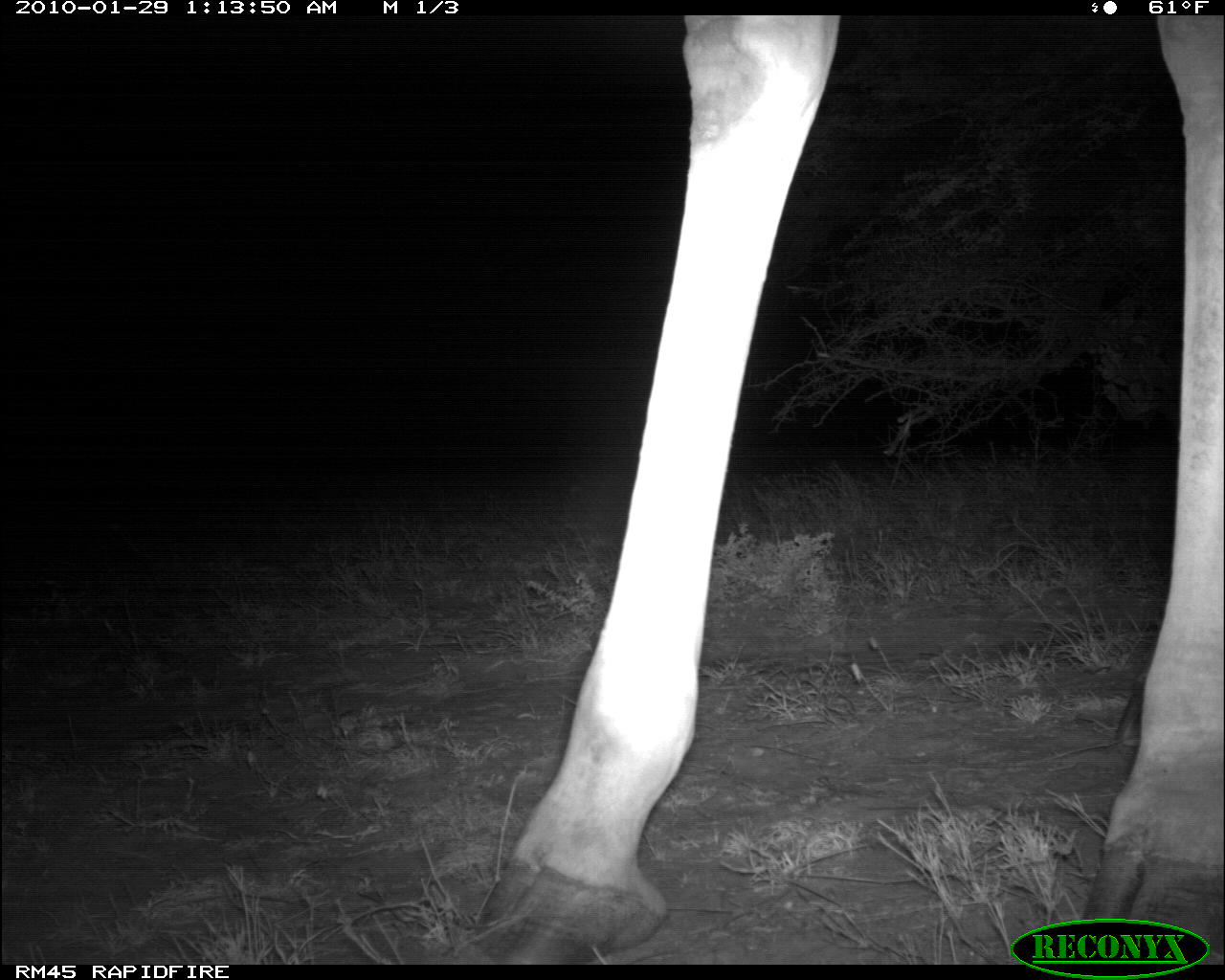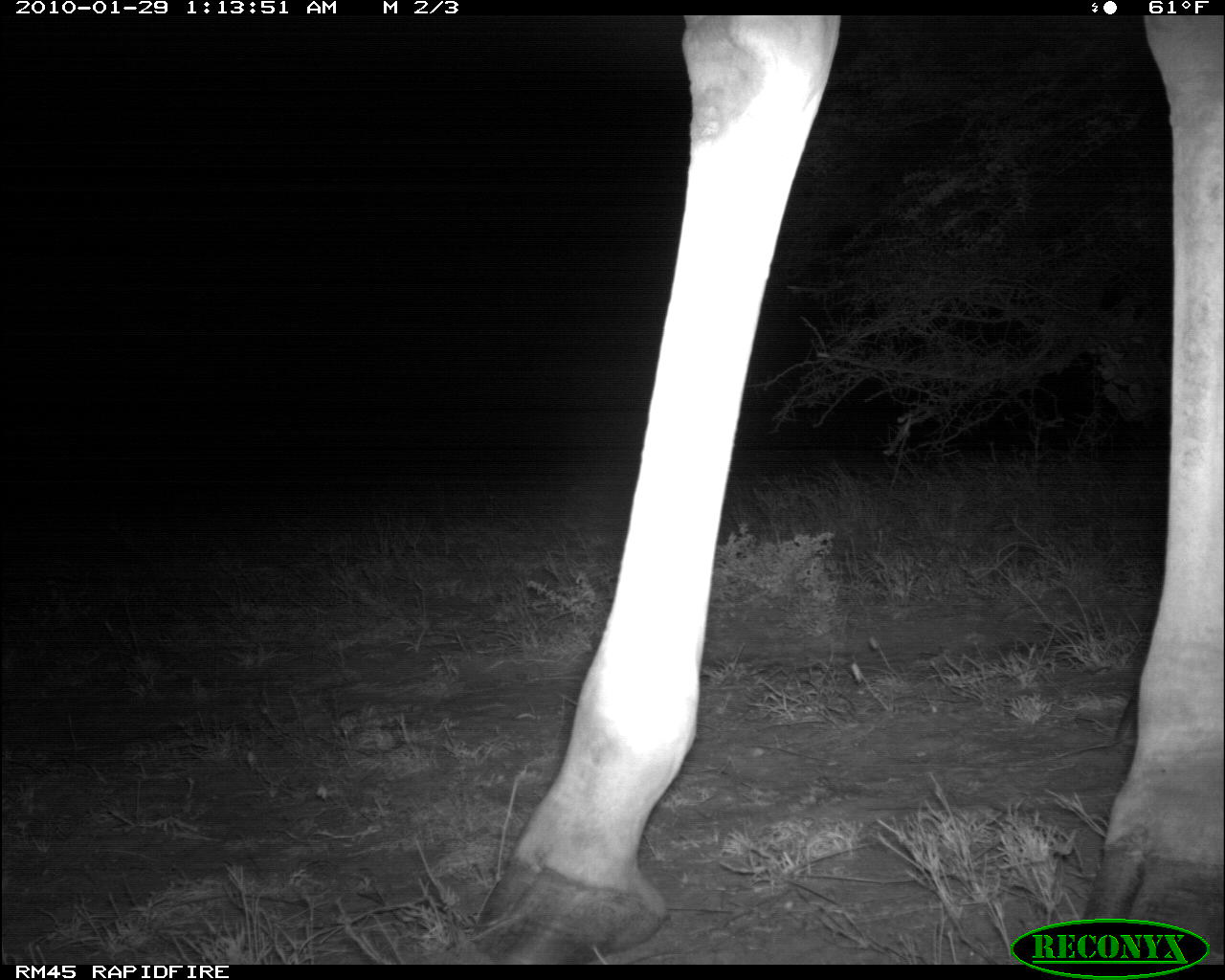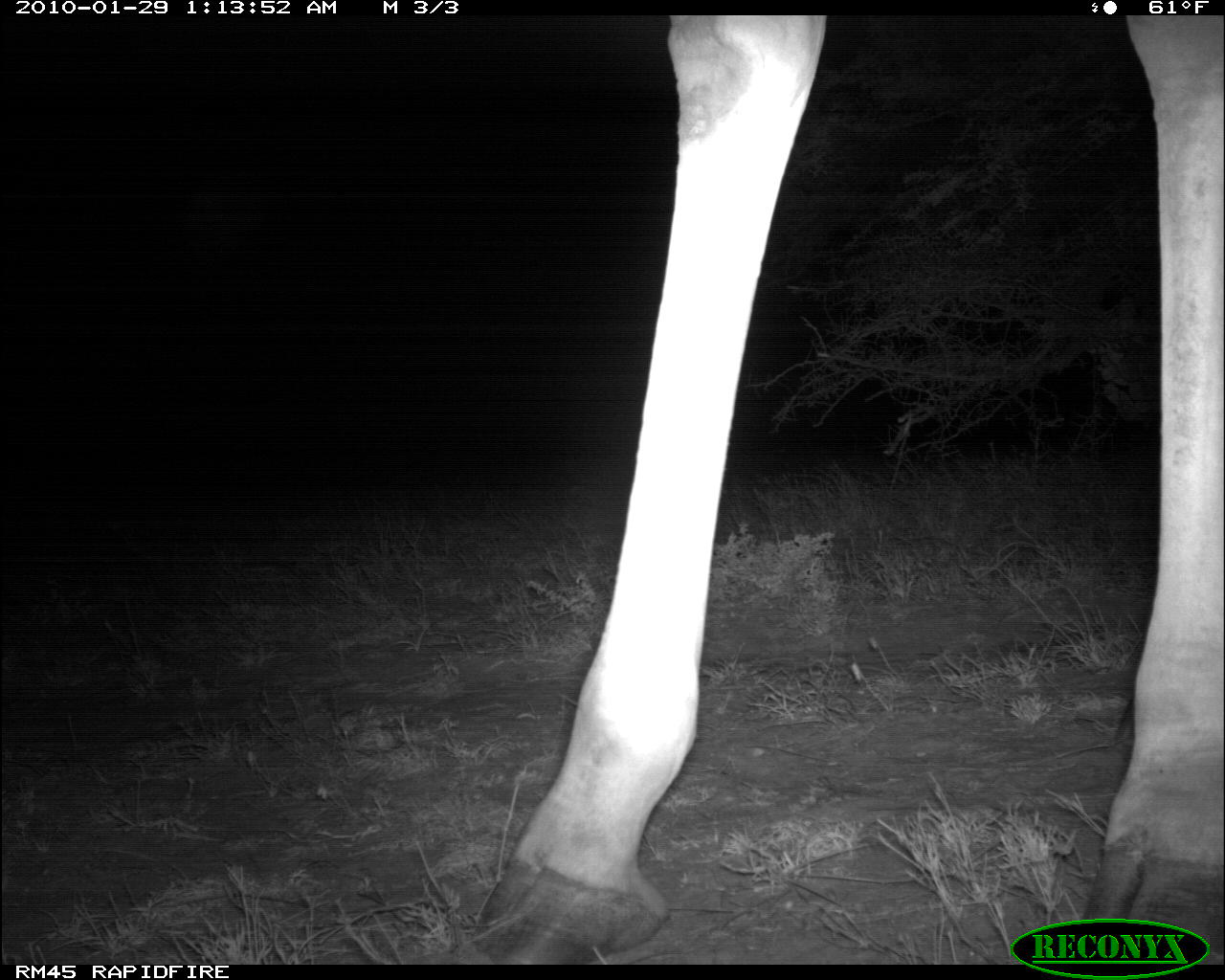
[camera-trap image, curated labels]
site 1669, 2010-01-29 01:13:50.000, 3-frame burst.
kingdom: Animalia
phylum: Chordata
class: Mammalia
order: Artiodactyla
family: Giraffidae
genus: Giraffa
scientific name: Giraffa camelopardalis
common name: giraffe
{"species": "Giraffa camelopardalis (giraffe)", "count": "1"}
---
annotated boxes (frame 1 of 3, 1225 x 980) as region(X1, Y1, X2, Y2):
giraffa camelopardalis: region(460, 16, 1222, 960)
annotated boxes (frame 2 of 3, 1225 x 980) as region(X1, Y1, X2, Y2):
giraffa camelopardalis: region(463, 14, 1225, 960)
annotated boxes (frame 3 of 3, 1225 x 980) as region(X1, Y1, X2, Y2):
giraffa camelopardalis: region(461, 14, 1219, 960)